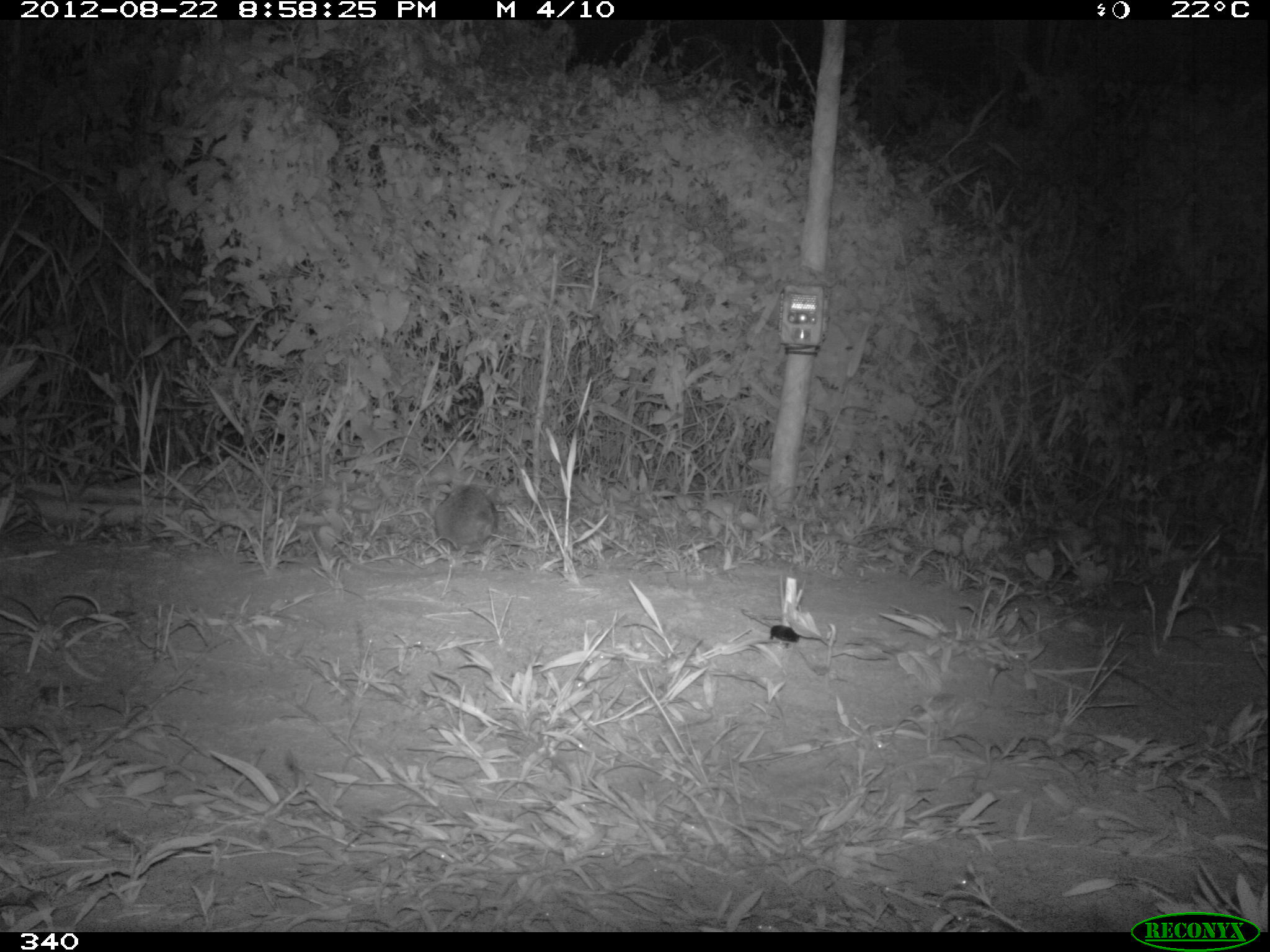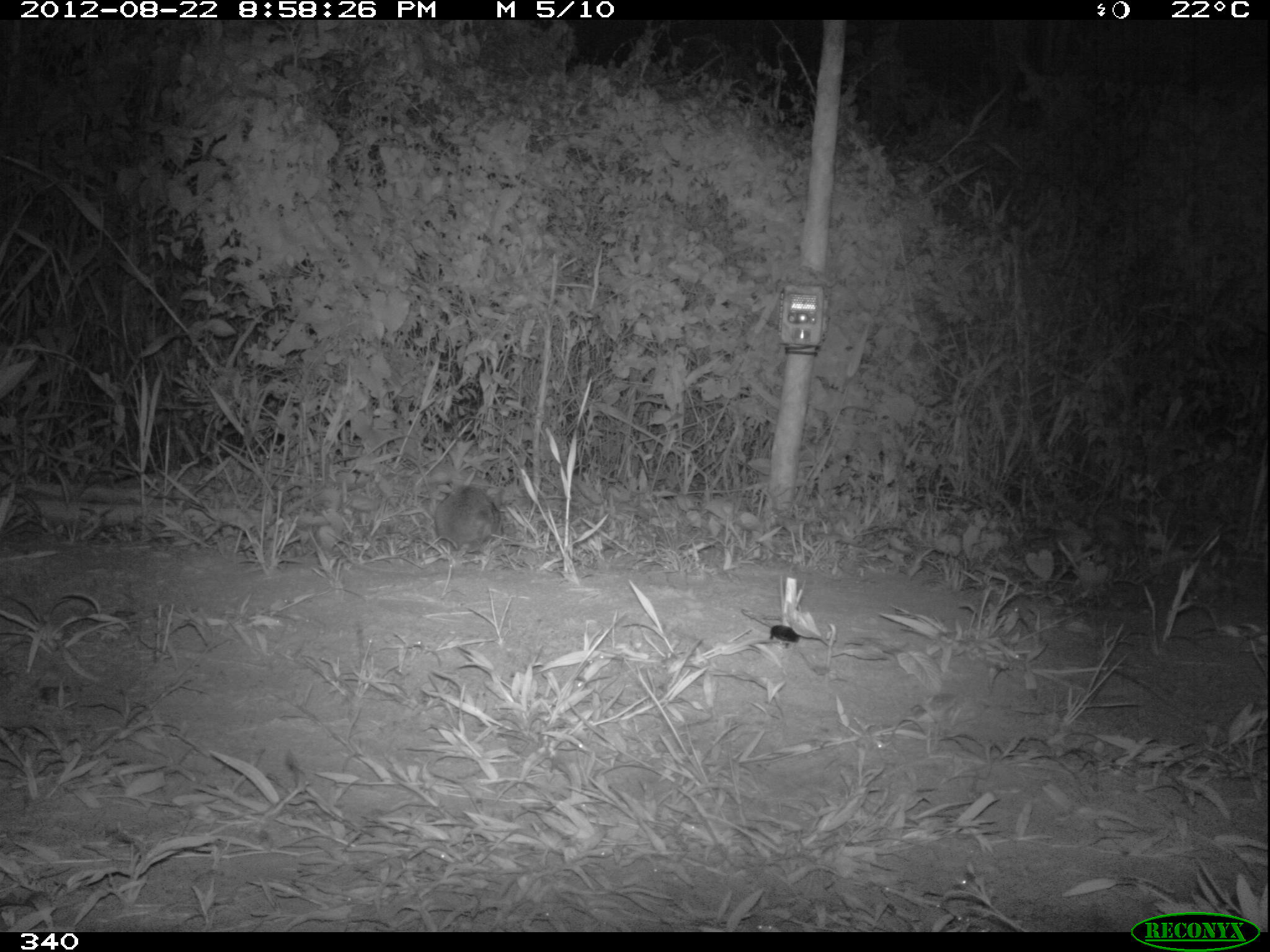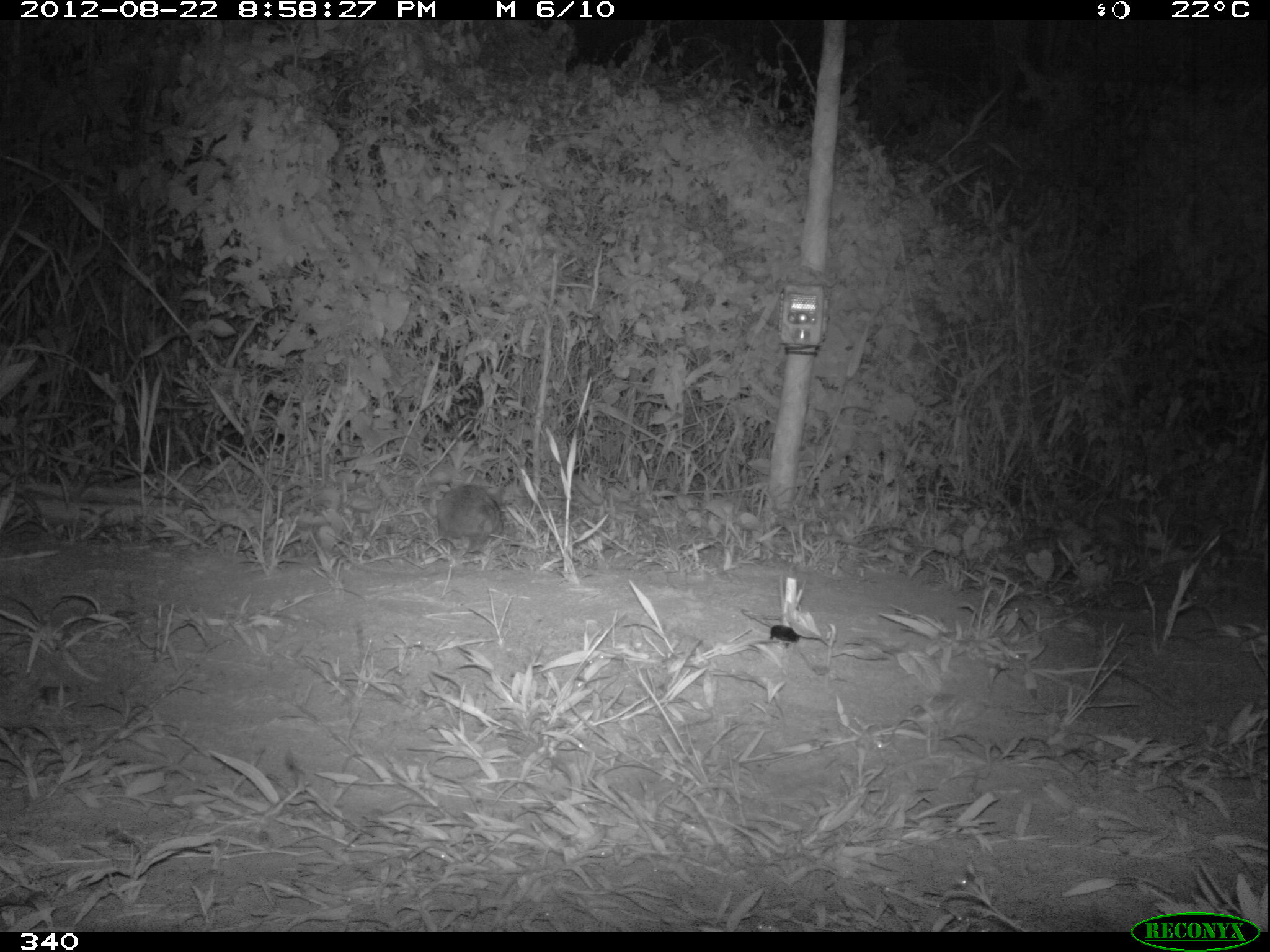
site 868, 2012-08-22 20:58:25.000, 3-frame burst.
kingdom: Animalia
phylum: Chordata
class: Mammalia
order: Lagomorpha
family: Leporidae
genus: Sylvilagus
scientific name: Sylvilagus brasiliensis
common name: tapeti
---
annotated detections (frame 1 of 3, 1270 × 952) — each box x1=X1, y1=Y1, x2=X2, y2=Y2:
sylvilagus brasiliensis: x1=431, y1=481, x2=503, y2=556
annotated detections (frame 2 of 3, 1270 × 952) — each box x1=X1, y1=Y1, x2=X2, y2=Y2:
sylvilagus brasiliensis: x1=433, y1=483, x2=504, y2=554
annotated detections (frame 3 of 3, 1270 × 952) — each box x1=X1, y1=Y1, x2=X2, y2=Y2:
sylvilagus brasiliensis: x1=435, y1=485, x2=504, y2=553